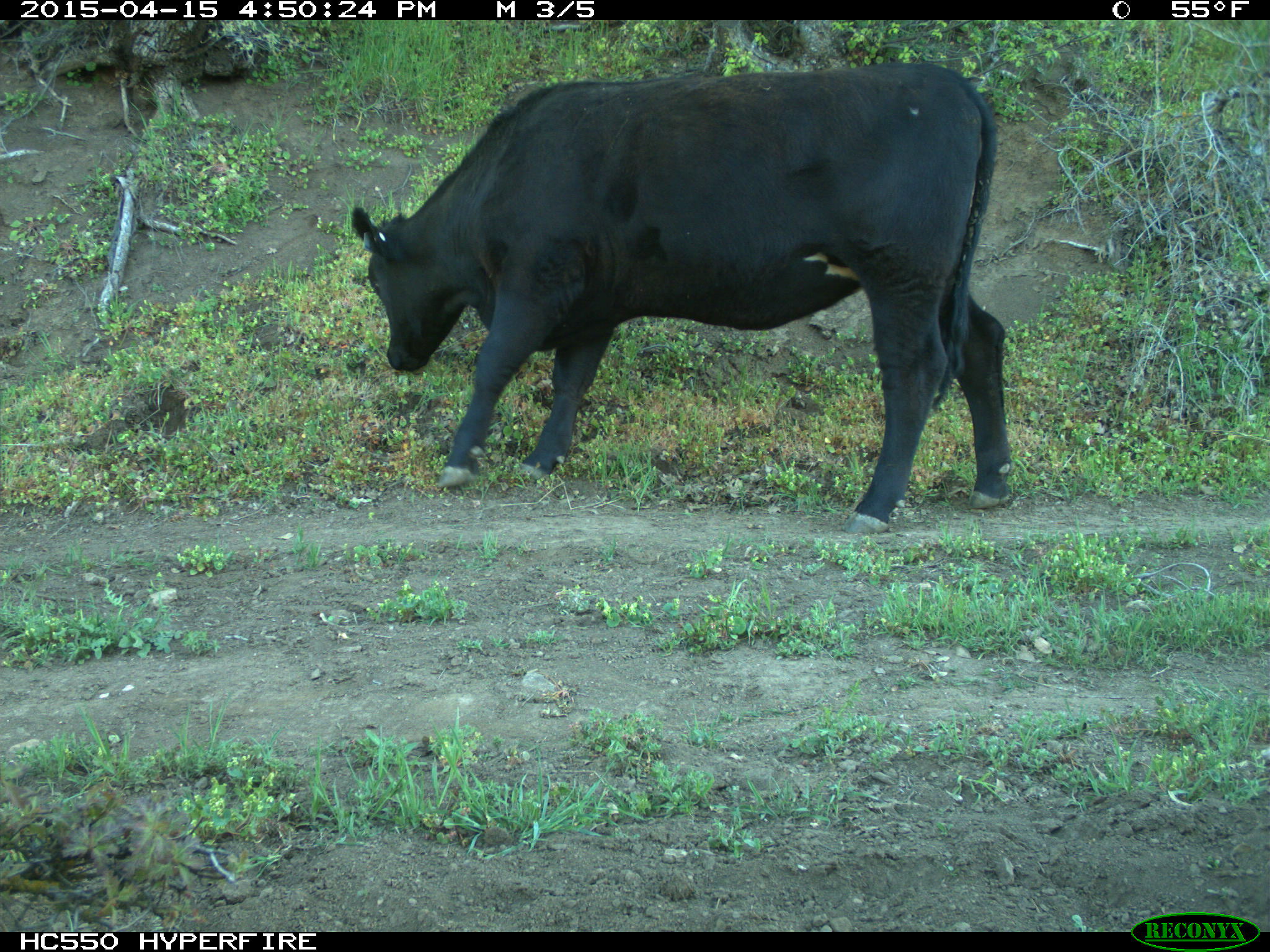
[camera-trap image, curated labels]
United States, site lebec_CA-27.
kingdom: Animalia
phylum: Chordata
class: Mammalia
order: Artiodactyla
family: Bovidae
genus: Bos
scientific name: Bos taurus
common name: domestic cow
Bos taurus (domestic cow).